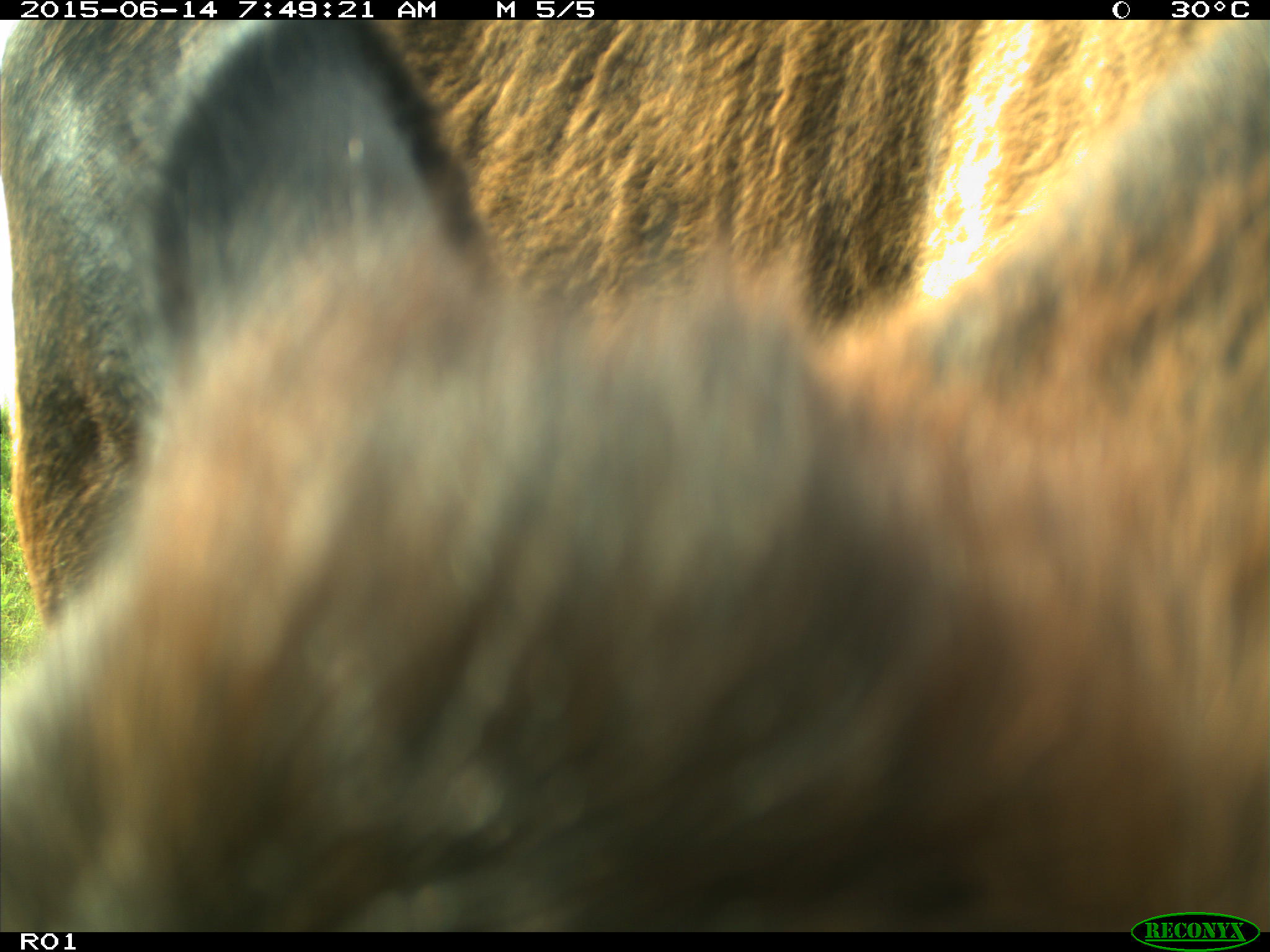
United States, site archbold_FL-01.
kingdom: Animalia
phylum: Chordata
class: Mammalia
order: Artiodactyla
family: Bovidae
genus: Bos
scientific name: Bos taurus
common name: domestic cow